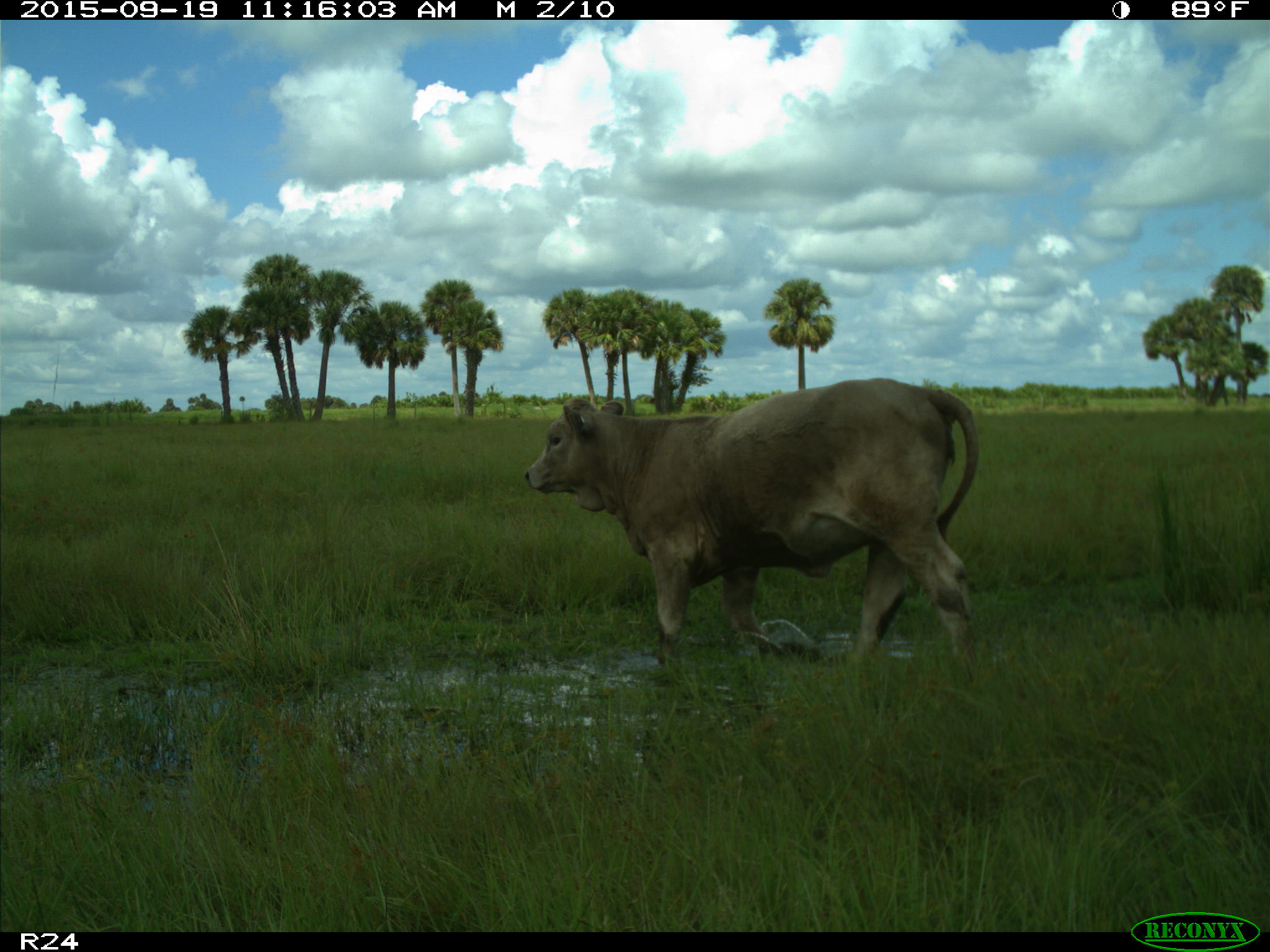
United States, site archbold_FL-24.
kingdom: Animalia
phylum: Chordata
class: Mammalia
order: Artiodactyla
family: Bovidae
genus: Bos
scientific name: Bos taurus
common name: domestic cow